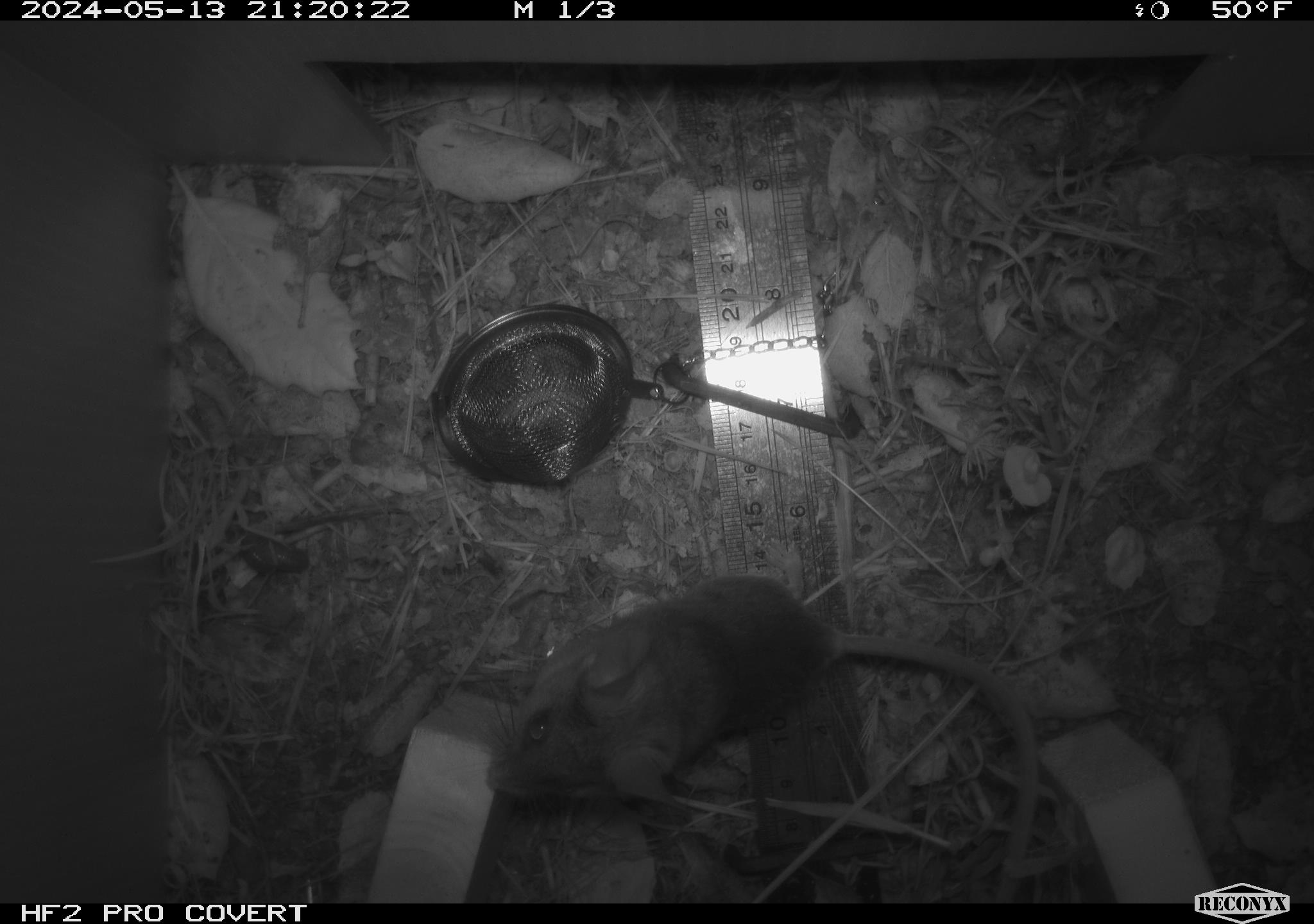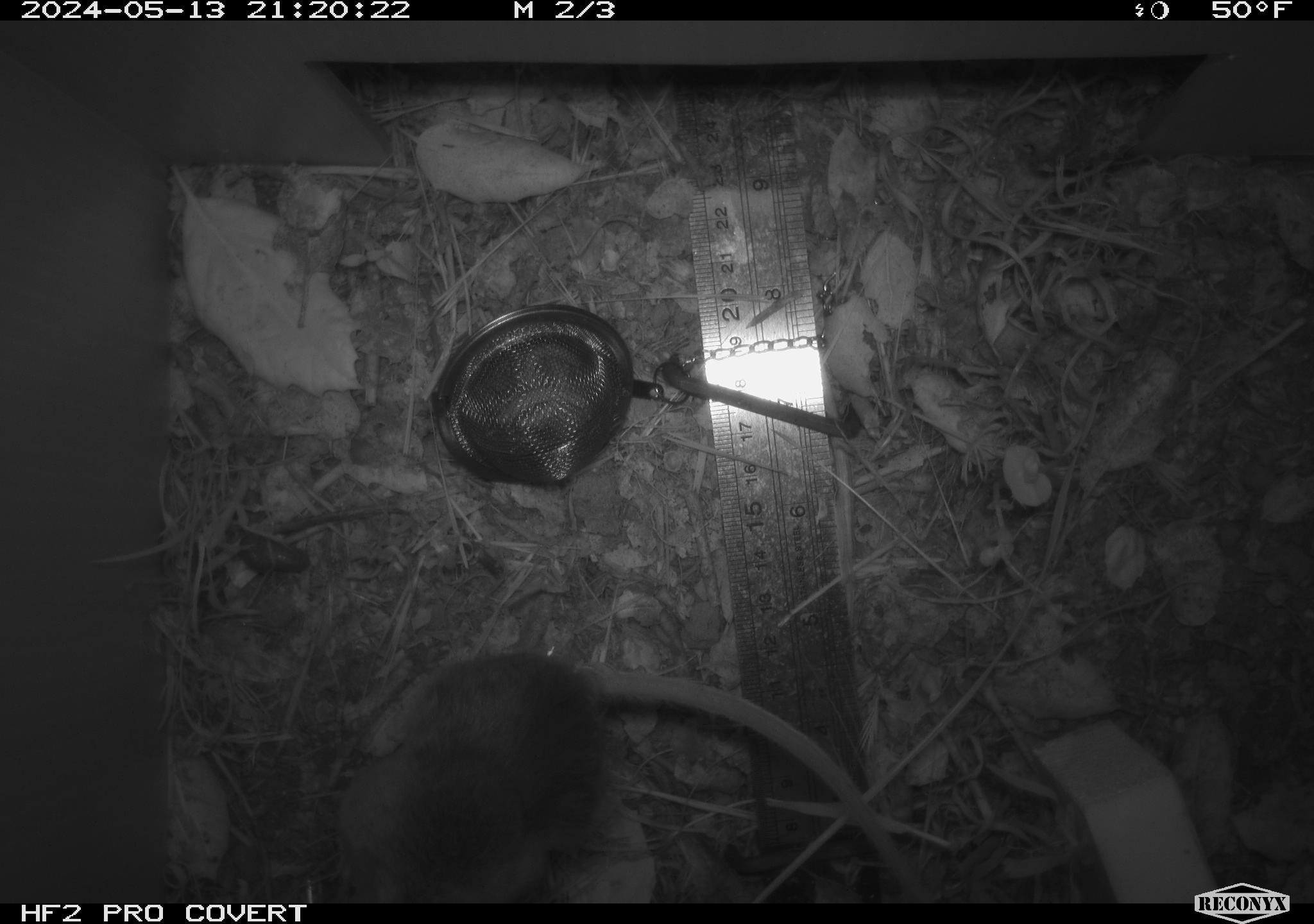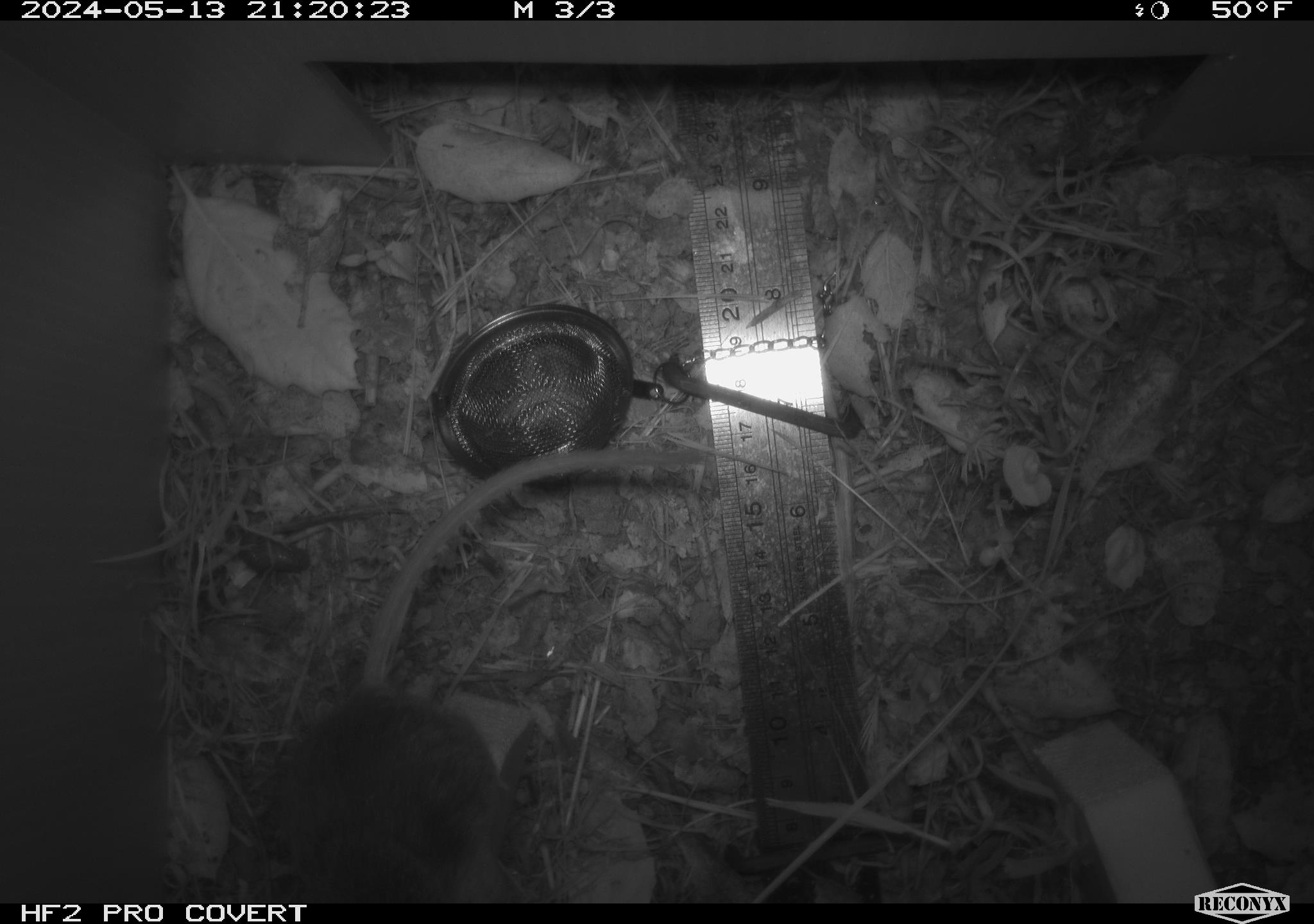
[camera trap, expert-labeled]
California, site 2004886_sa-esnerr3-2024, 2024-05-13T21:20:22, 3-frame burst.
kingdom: Animalia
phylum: Chordata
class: Mammalia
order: Rodentia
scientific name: Rodentia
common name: rodent